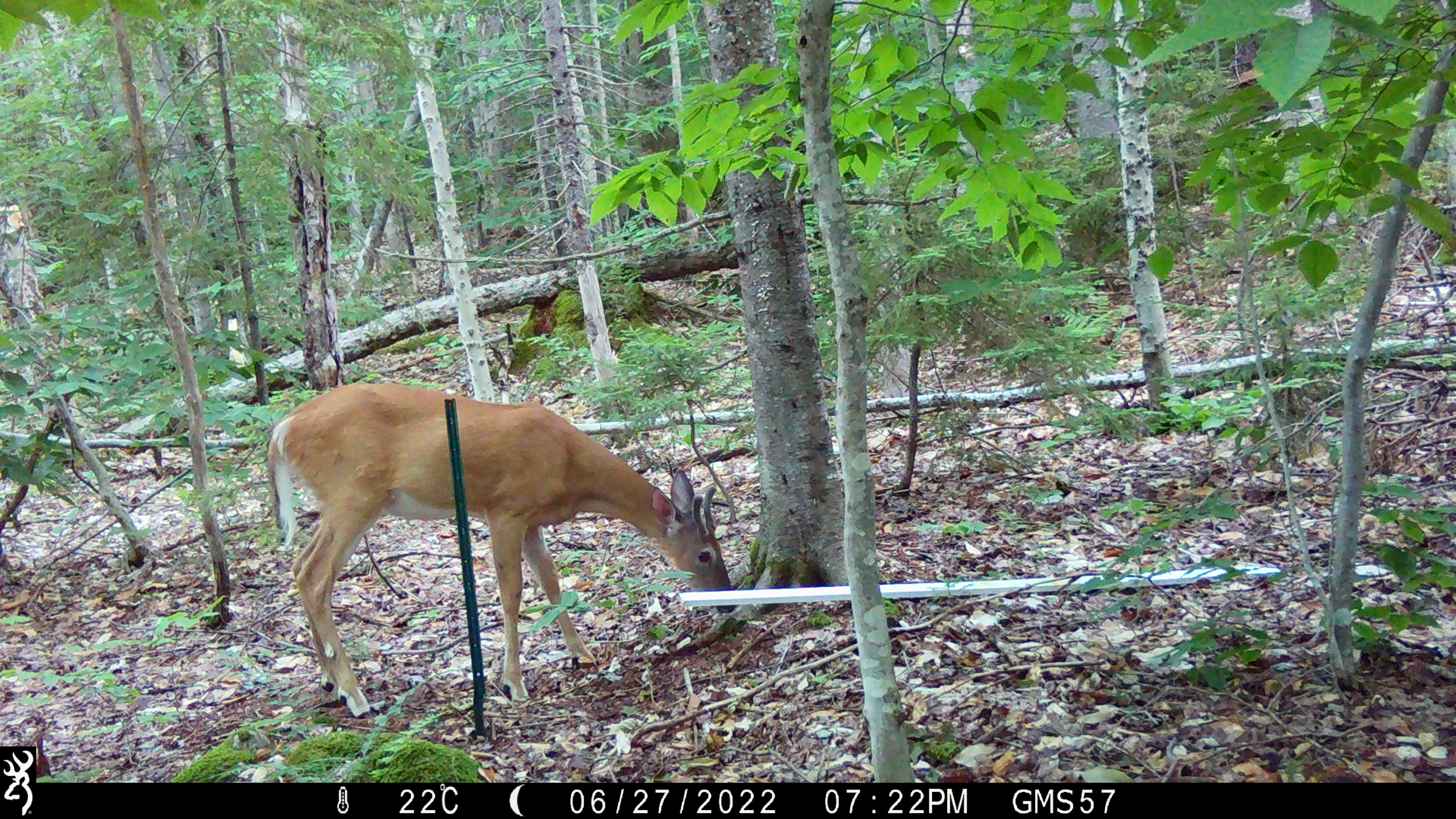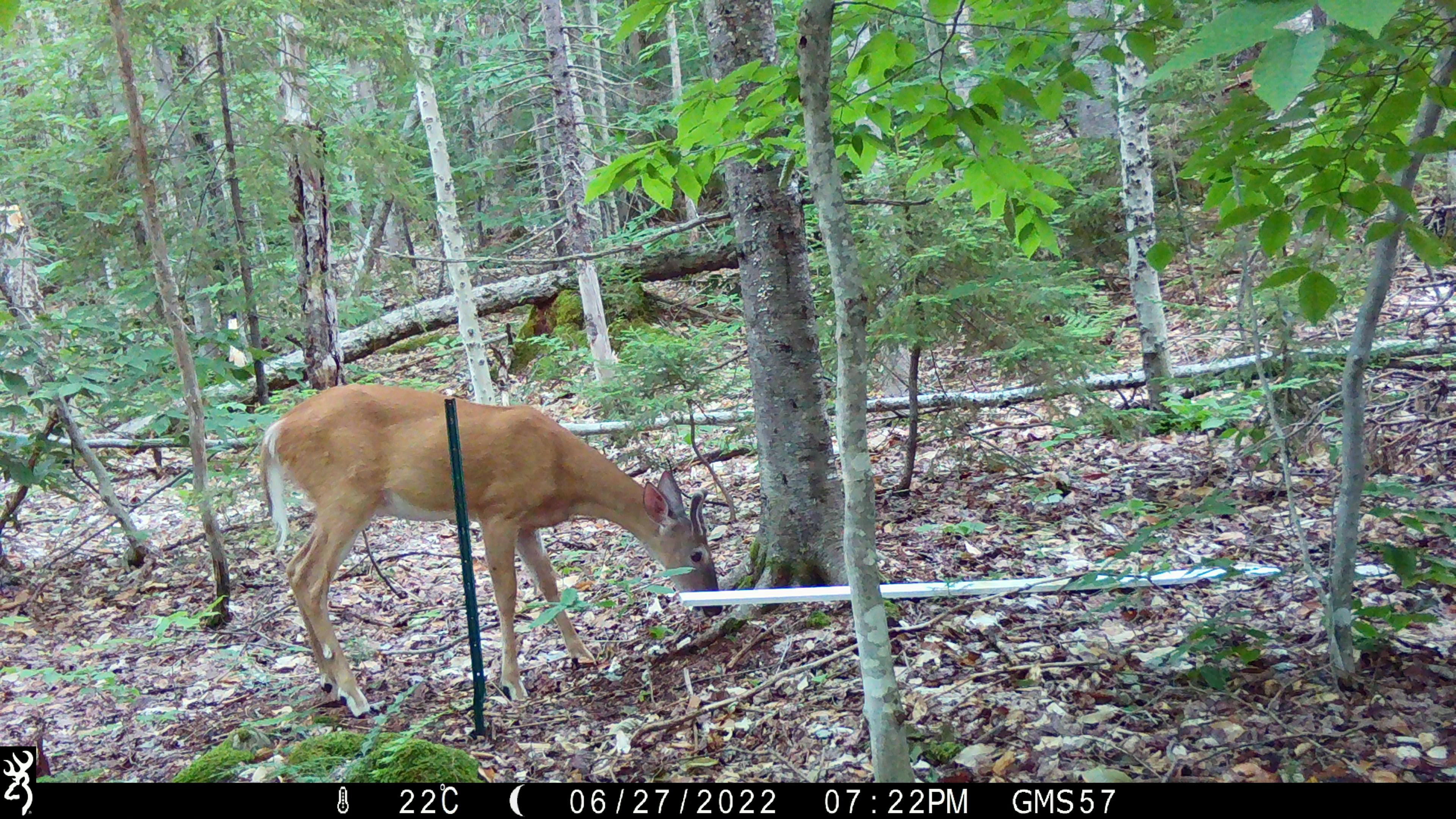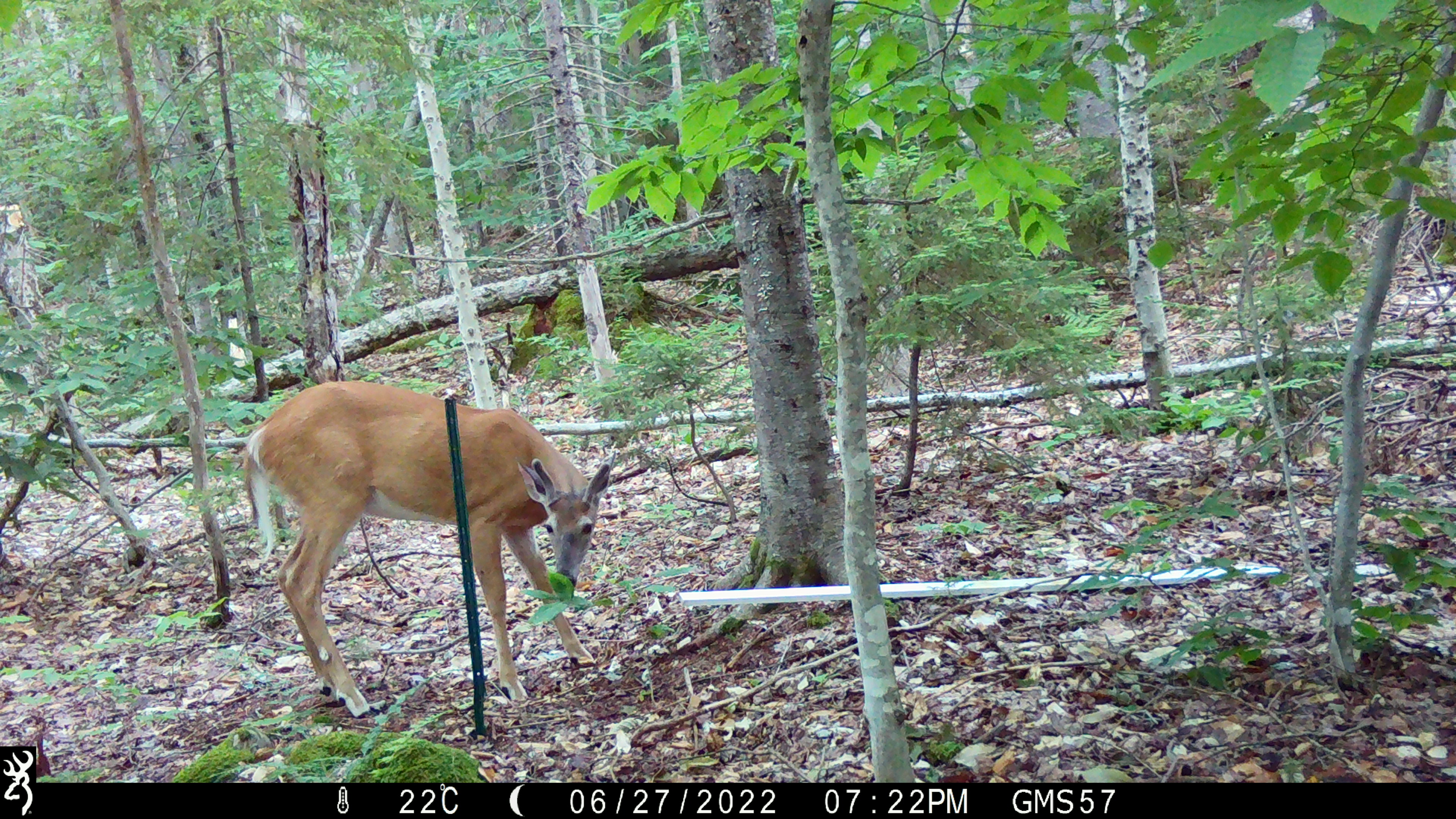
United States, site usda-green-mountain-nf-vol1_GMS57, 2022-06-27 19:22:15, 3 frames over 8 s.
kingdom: Animalia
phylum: Chordata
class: Mammalia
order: Artiodactyla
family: Cervidae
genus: Odocoileus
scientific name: Odocoileus virginianus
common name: white-tailed deer